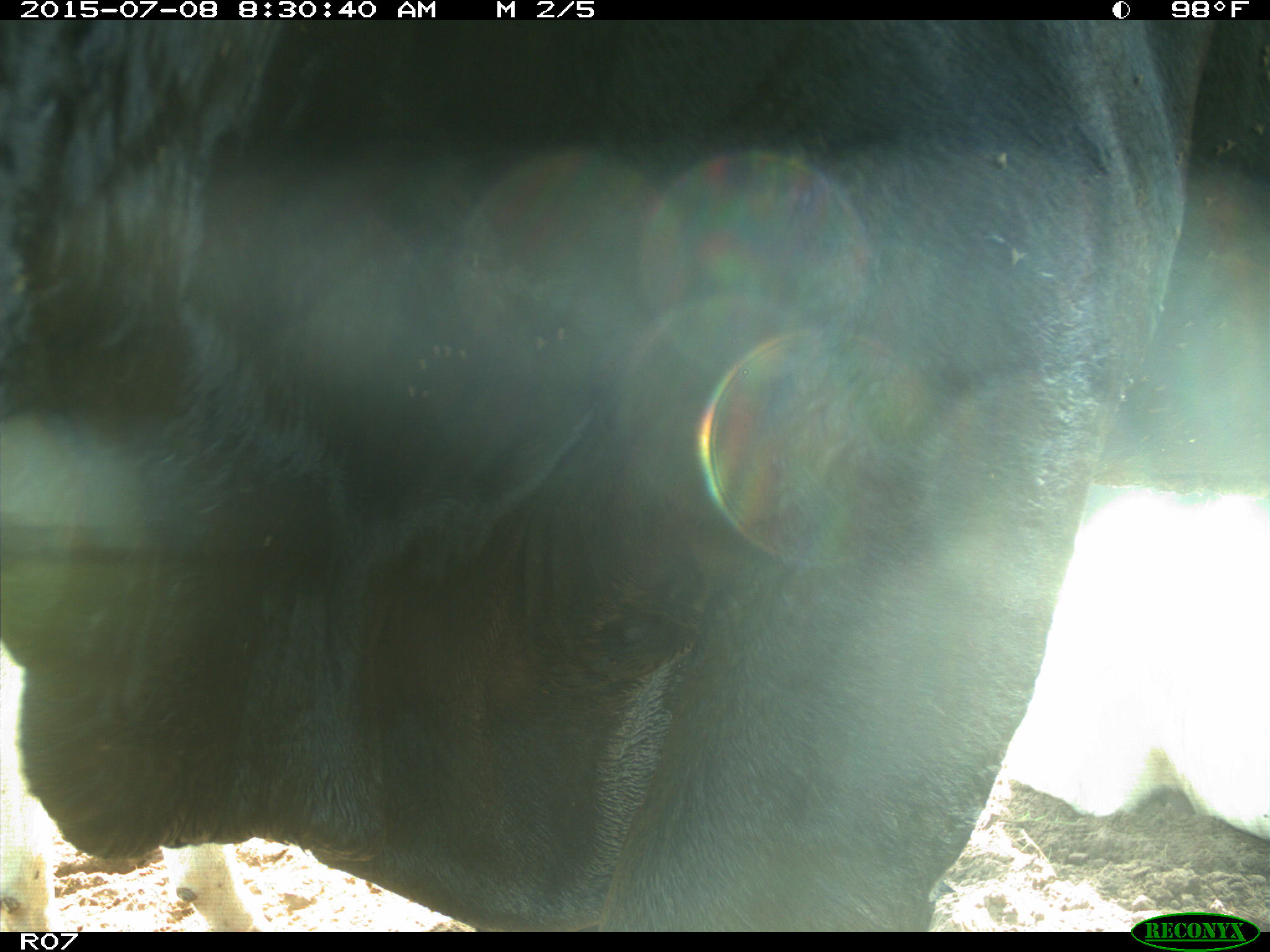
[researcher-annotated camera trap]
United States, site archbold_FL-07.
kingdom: Animalia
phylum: Chordata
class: Mammalia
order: Artiodactyla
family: Bovidae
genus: Bos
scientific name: Bos taurus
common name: domestic cow